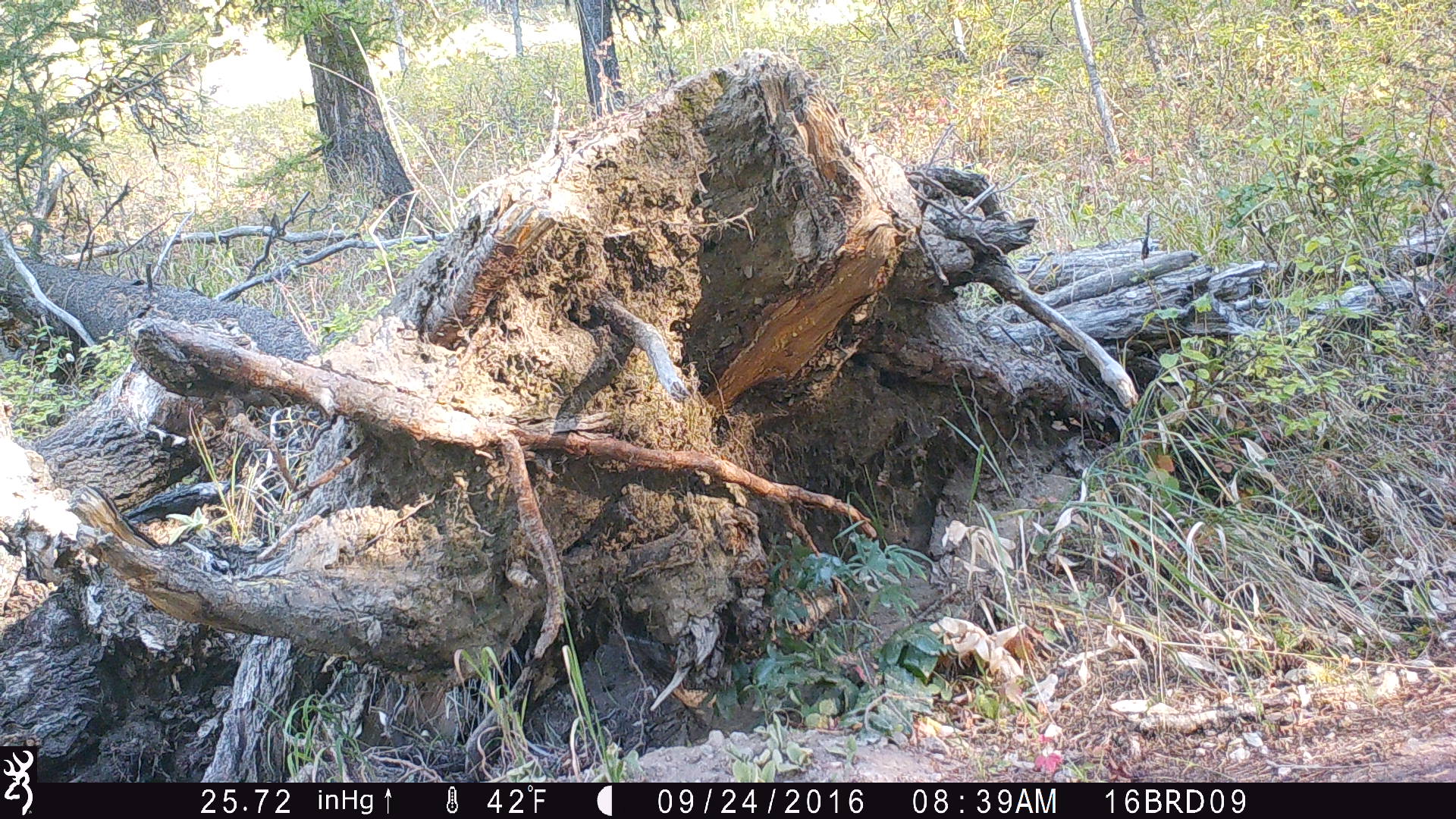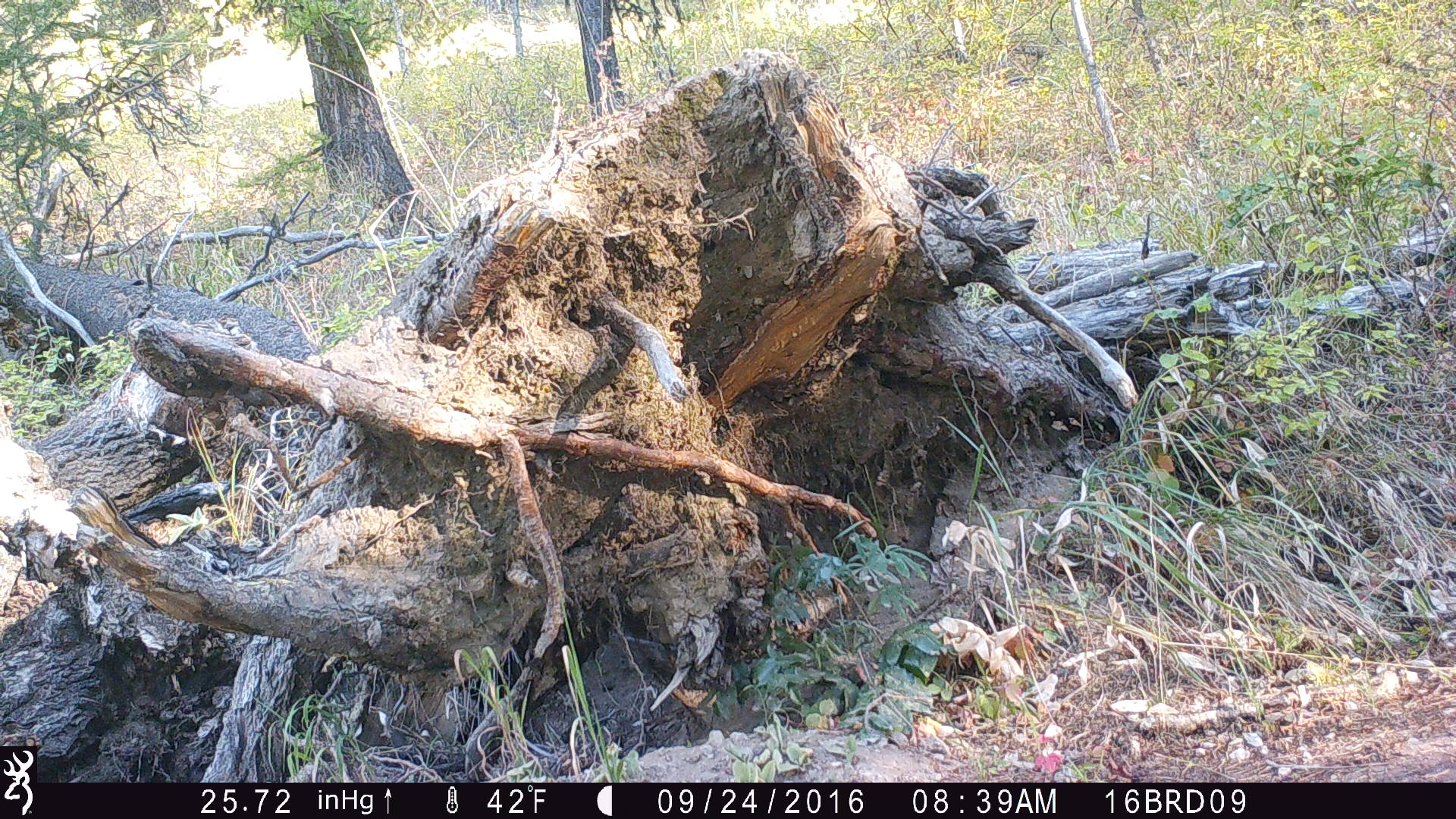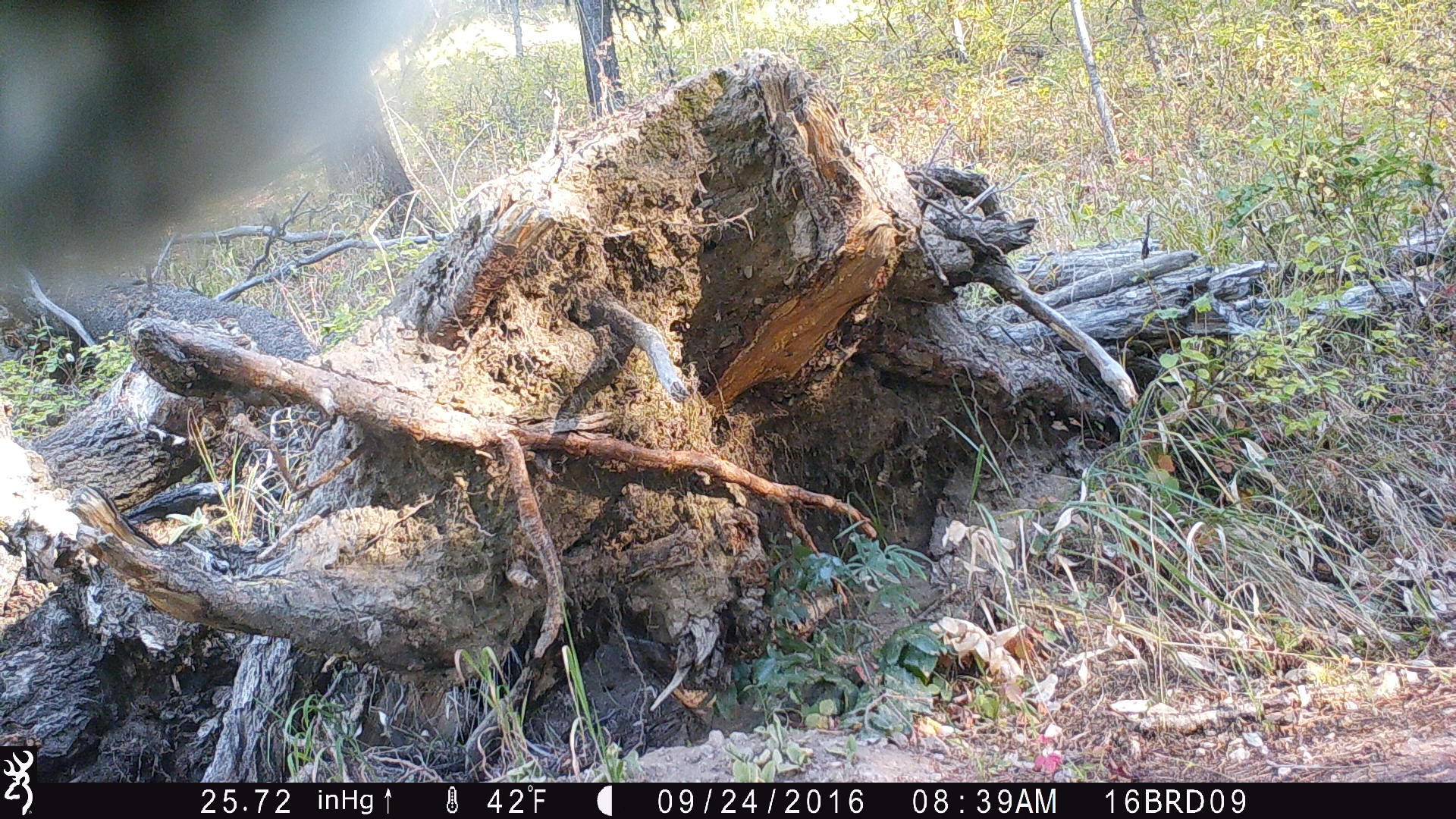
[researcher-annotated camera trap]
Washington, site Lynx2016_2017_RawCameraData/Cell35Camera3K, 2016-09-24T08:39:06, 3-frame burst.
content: unidentified animal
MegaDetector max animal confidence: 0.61